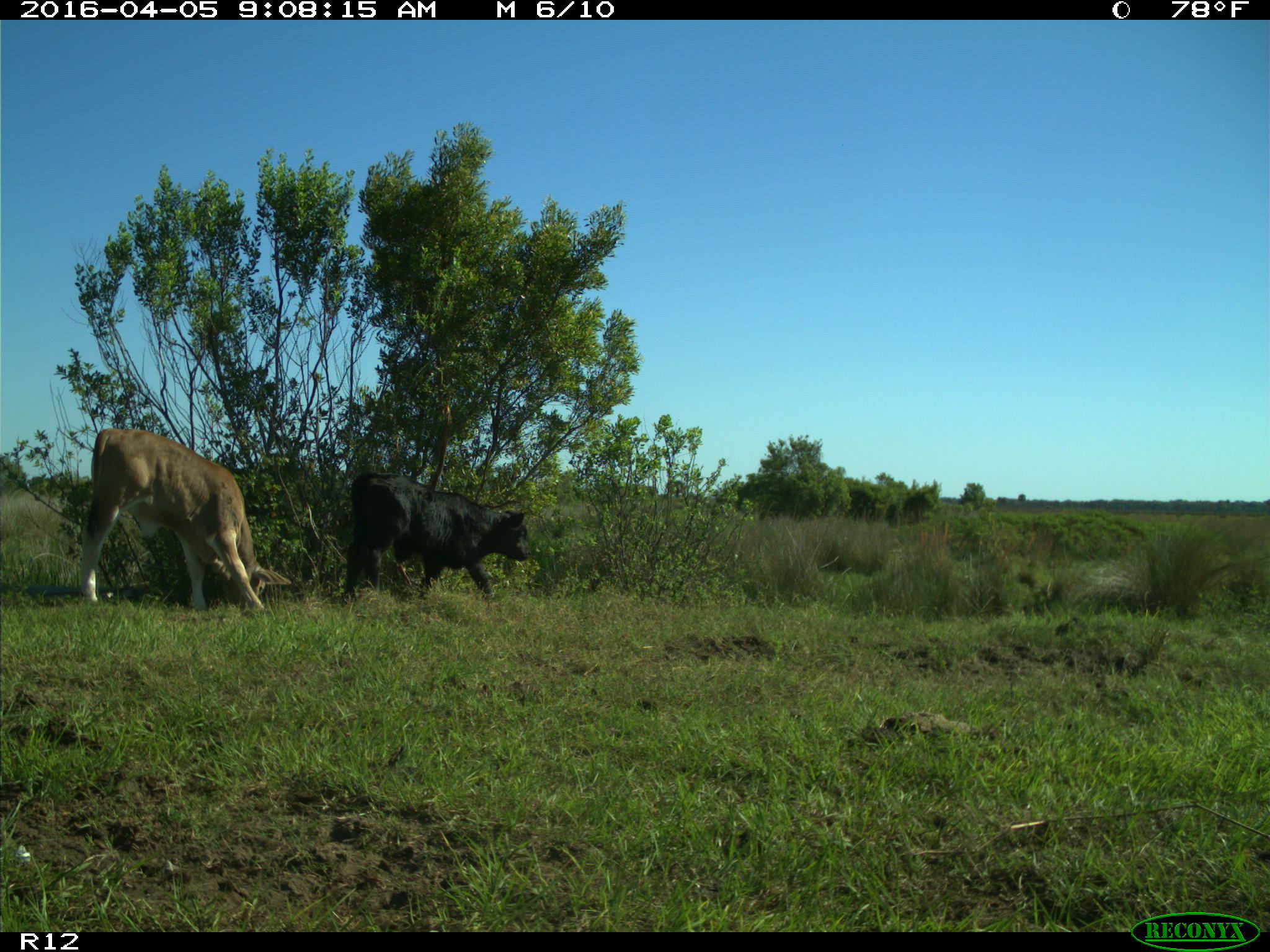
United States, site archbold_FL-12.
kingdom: Animalia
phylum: Chordata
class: Mammalia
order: Artiodactyla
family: Bovidae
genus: Bos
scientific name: Bos taurus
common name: domestic cow